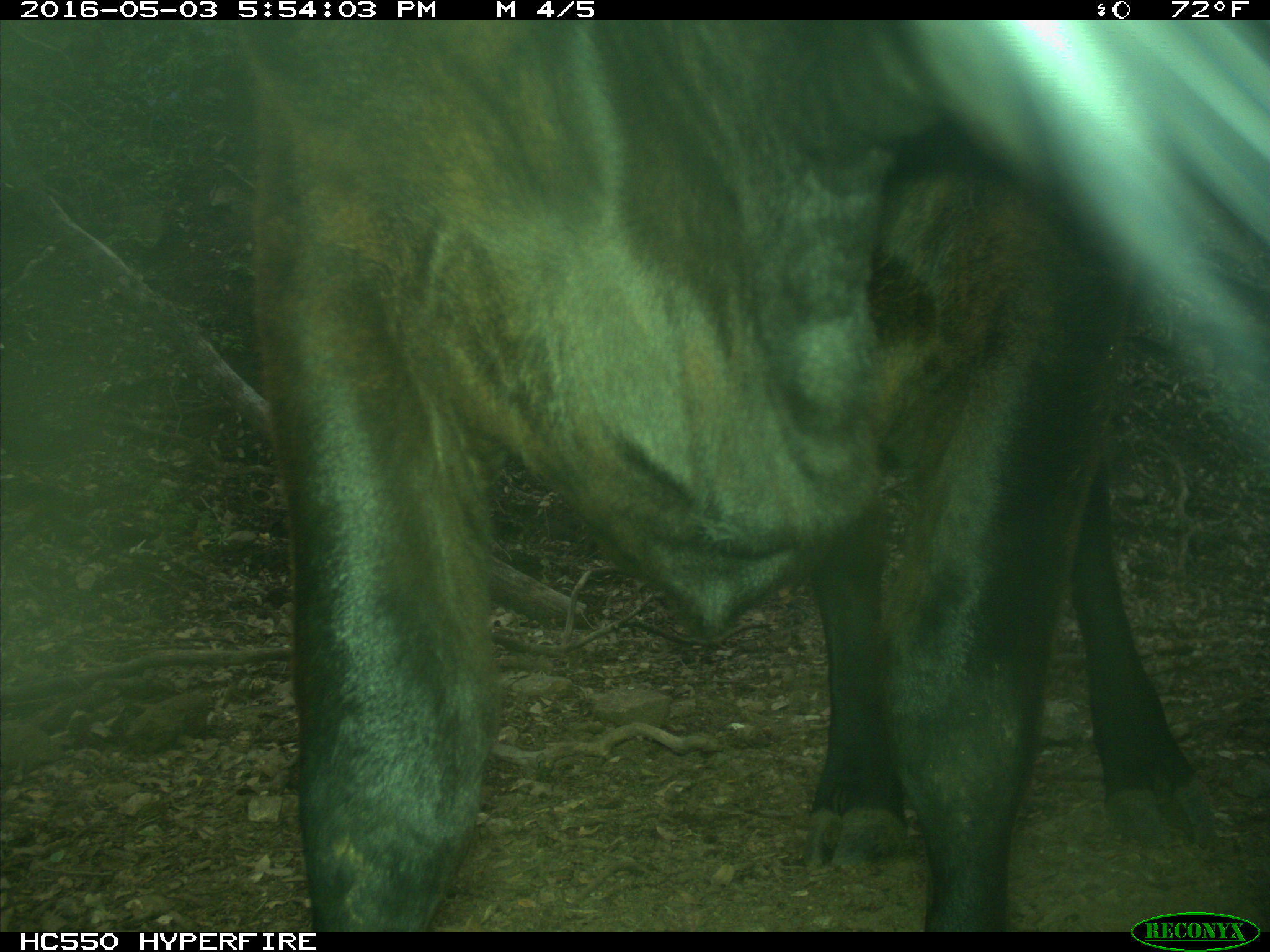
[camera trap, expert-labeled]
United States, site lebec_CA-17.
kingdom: Animalia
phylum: Chordata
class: Mammalia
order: Artiodactyla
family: Bovidae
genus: Bos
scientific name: Bos taurus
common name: domestic cow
Bos taurus (domestic cow).